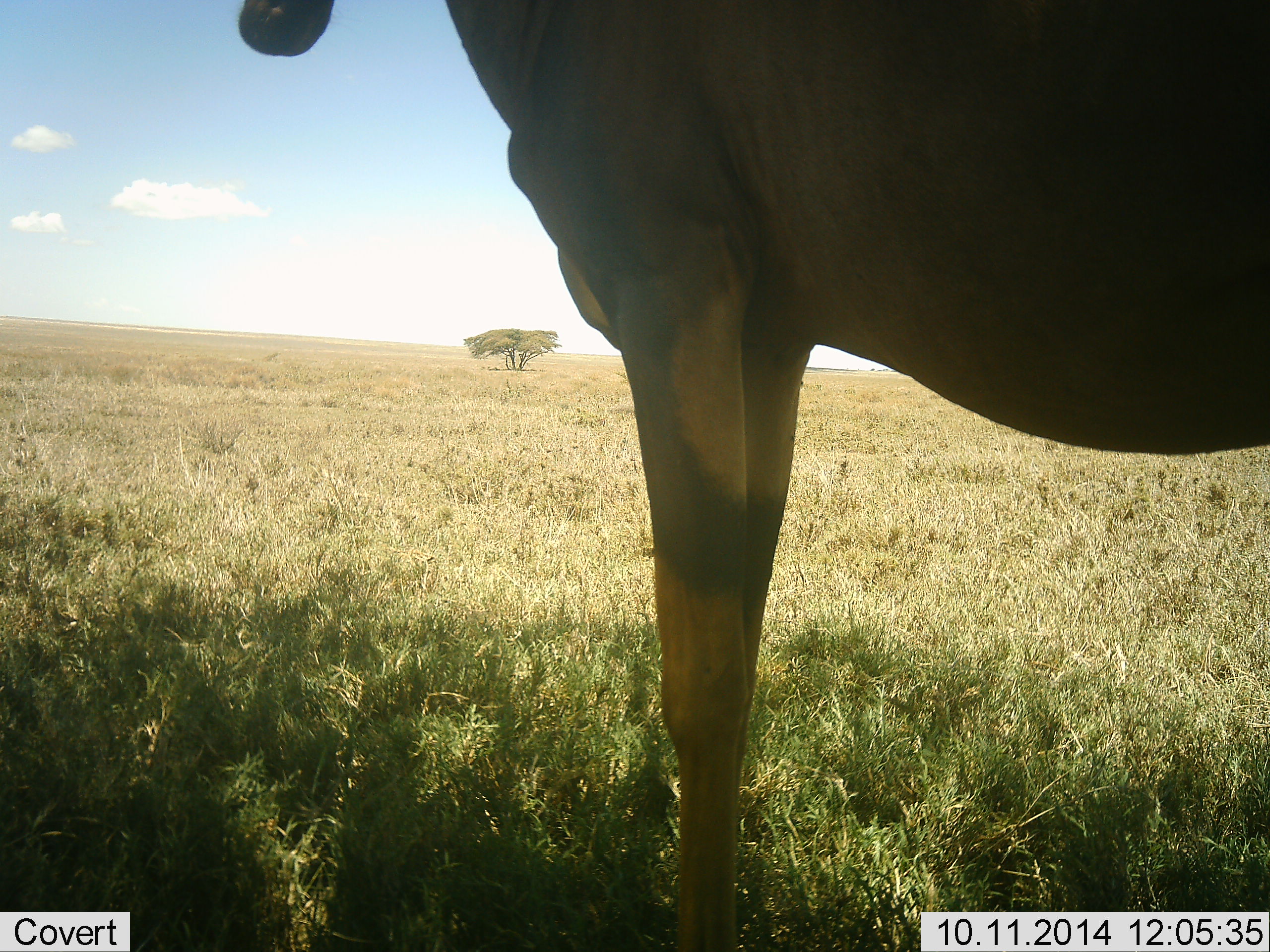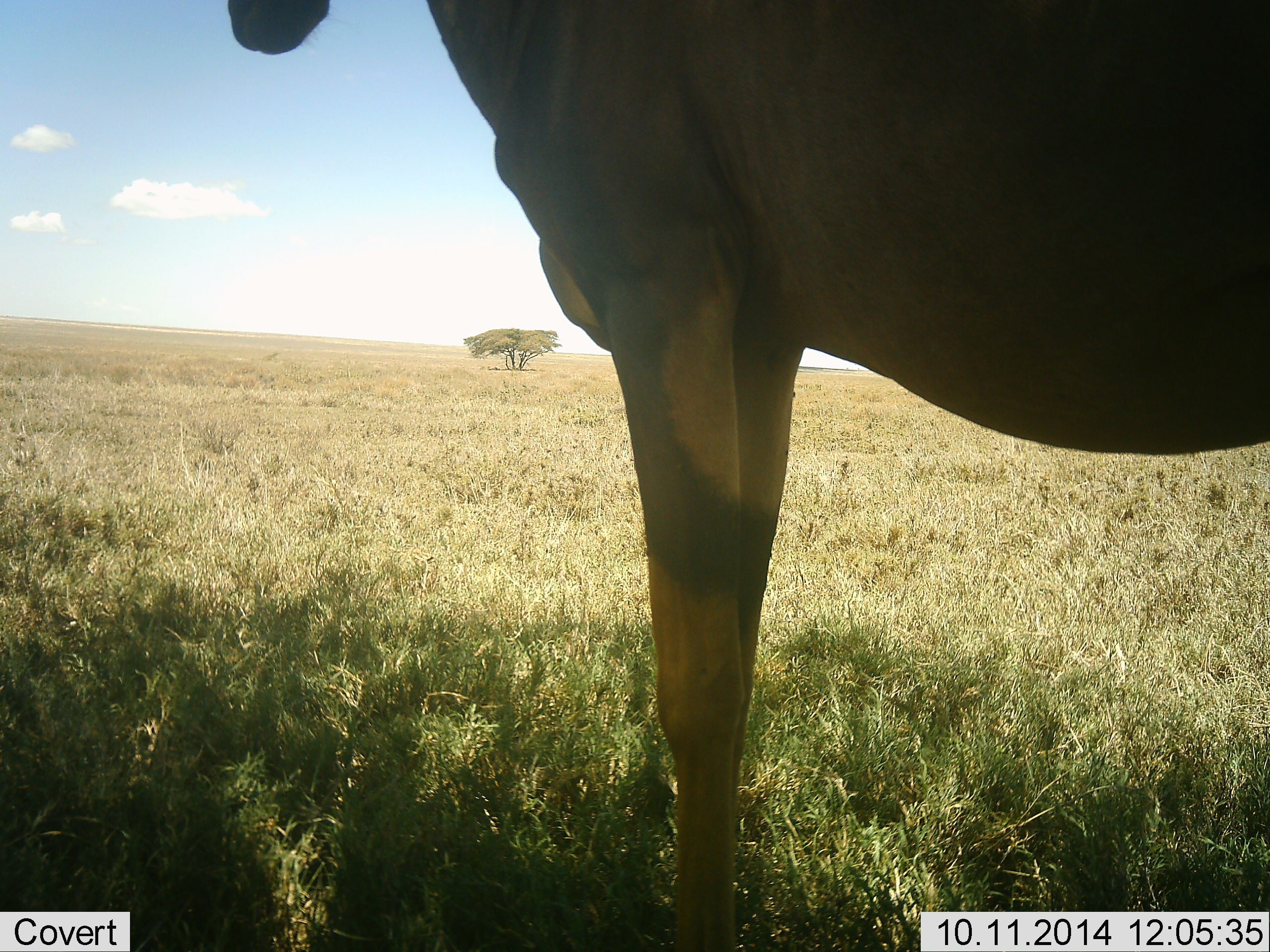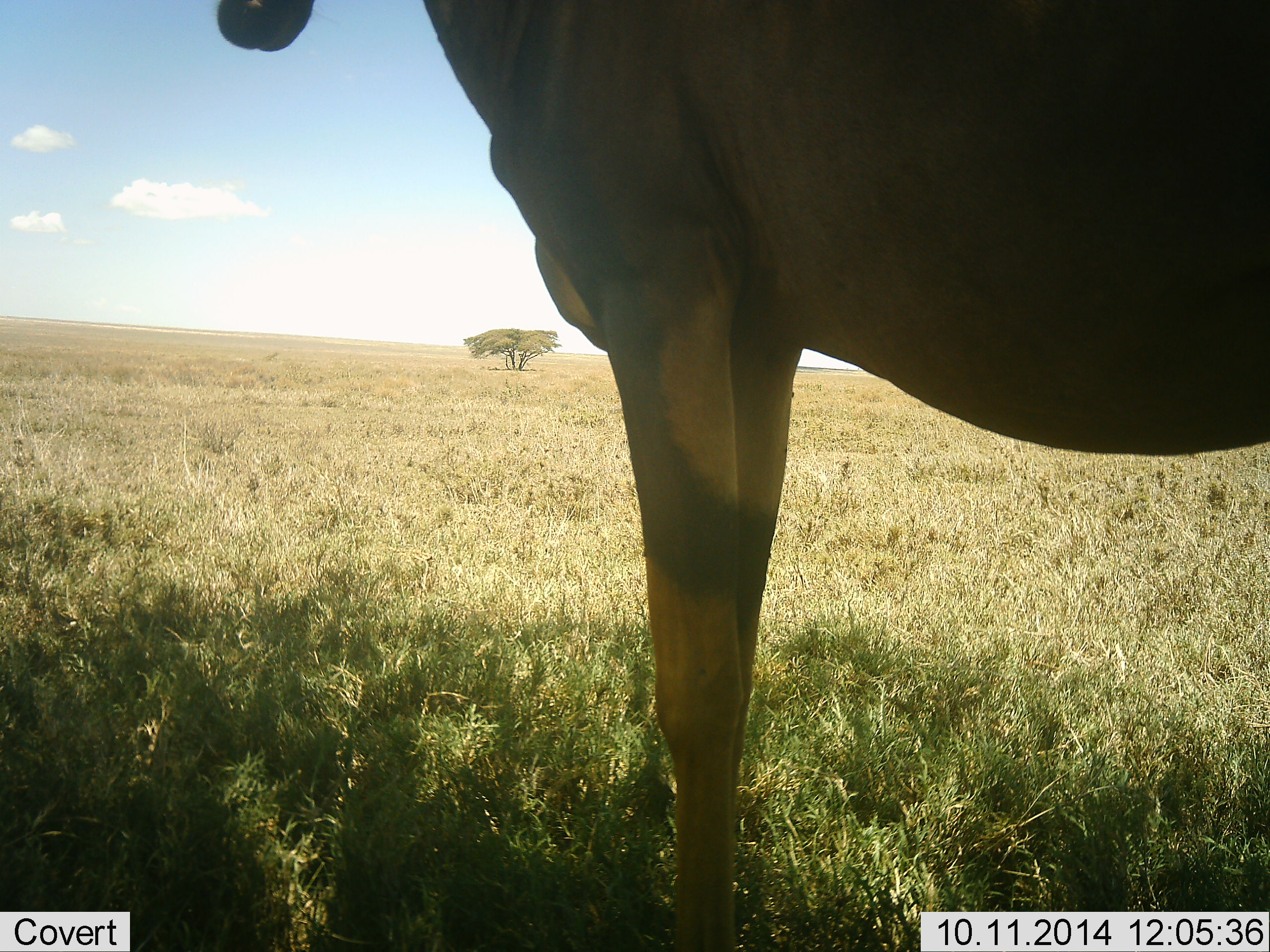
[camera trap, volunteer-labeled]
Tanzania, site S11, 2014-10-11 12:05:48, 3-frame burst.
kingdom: Animalia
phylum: Chordata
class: Mammalia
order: Artiodactyla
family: Bovidae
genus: Damaliscus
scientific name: Damaliscus lunatus jimela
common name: topi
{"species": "topi (Damaliscus lunatus jimela)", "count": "1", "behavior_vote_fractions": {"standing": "100%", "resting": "0%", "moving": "0%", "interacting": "0%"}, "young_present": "0%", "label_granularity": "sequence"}